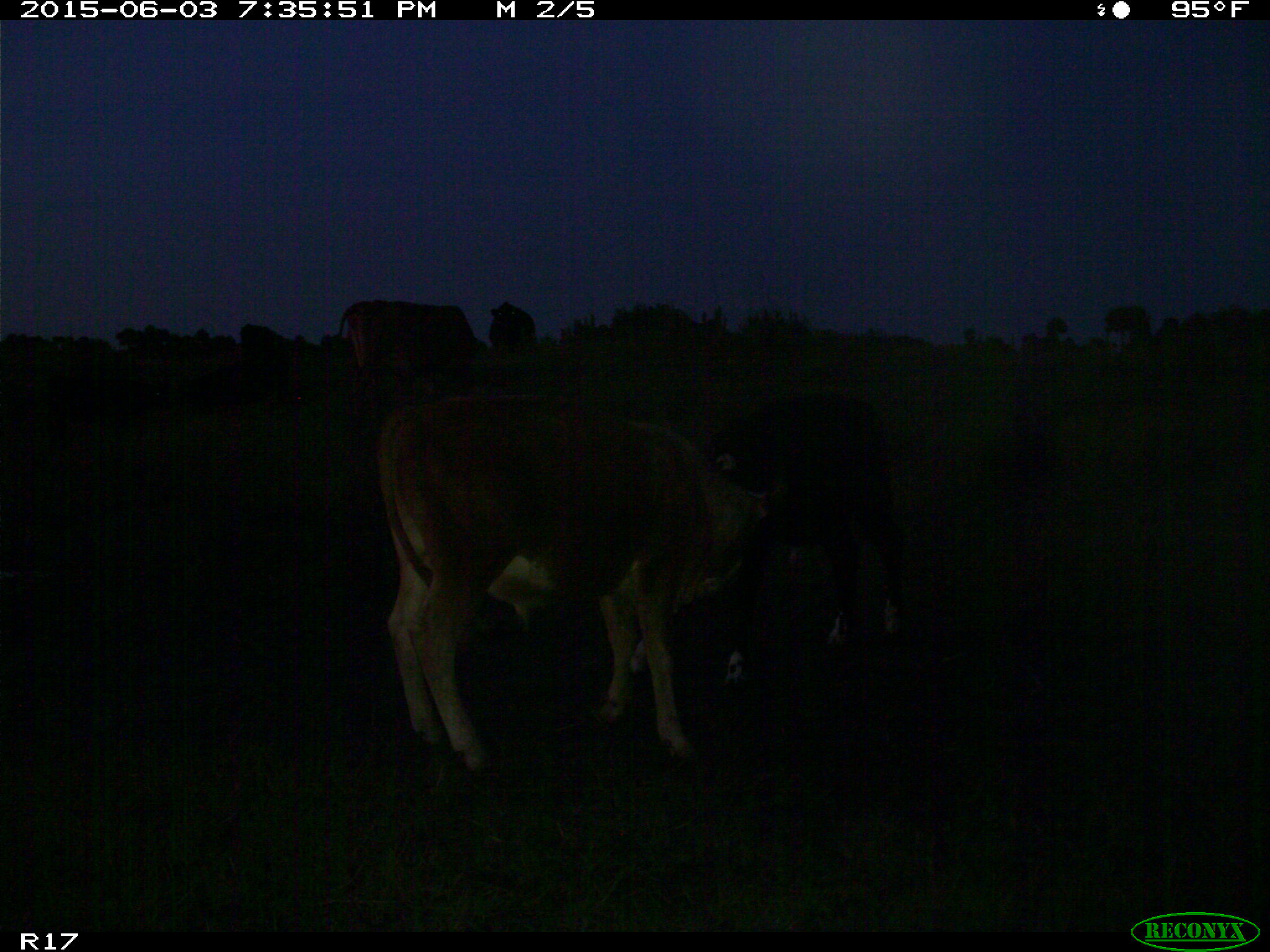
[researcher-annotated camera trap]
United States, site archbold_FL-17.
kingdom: Animalia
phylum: Chordata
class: Mammalia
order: Artiodactyla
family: Bovidae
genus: Bos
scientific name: Bos taurus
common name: domestic cow